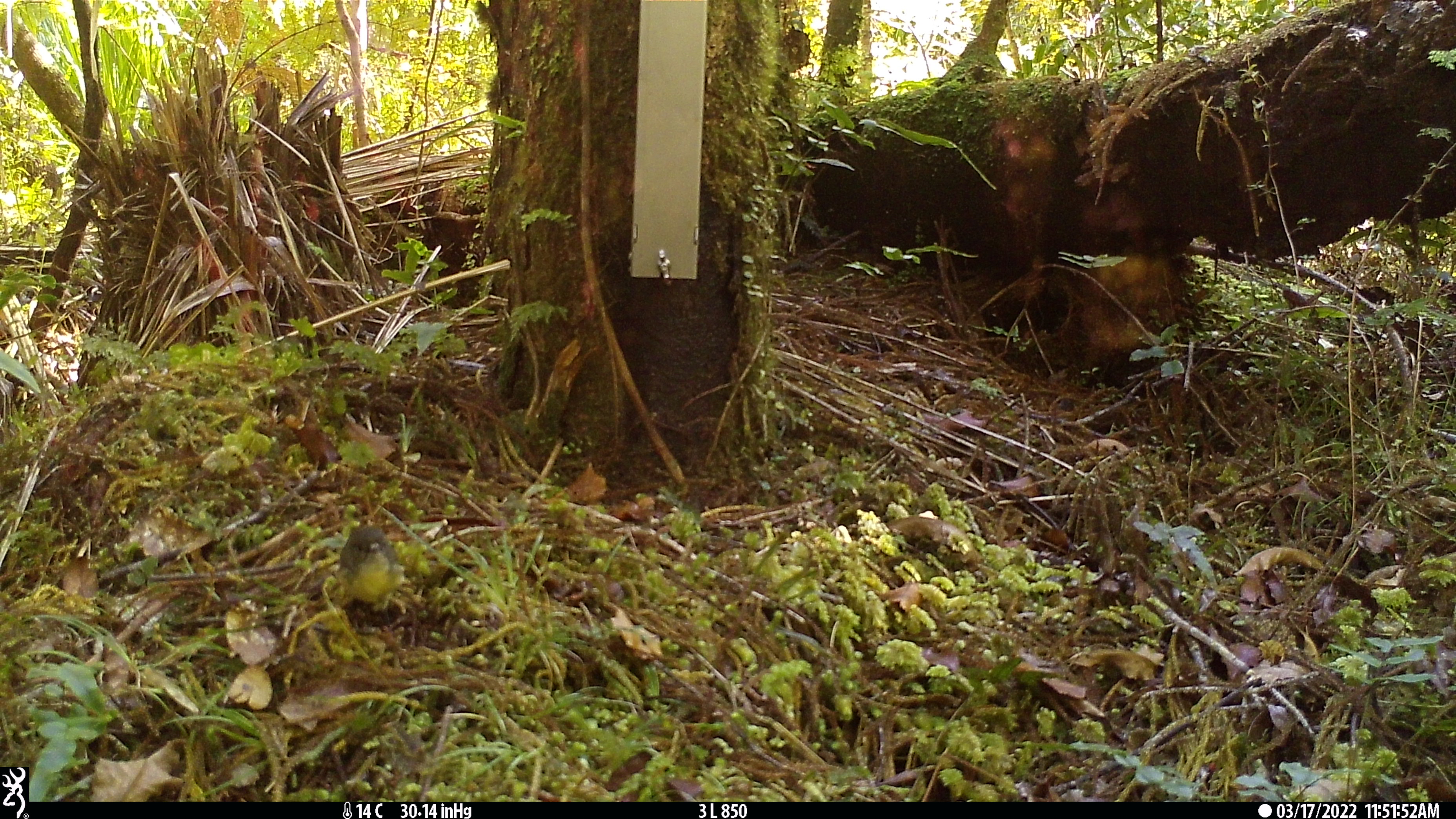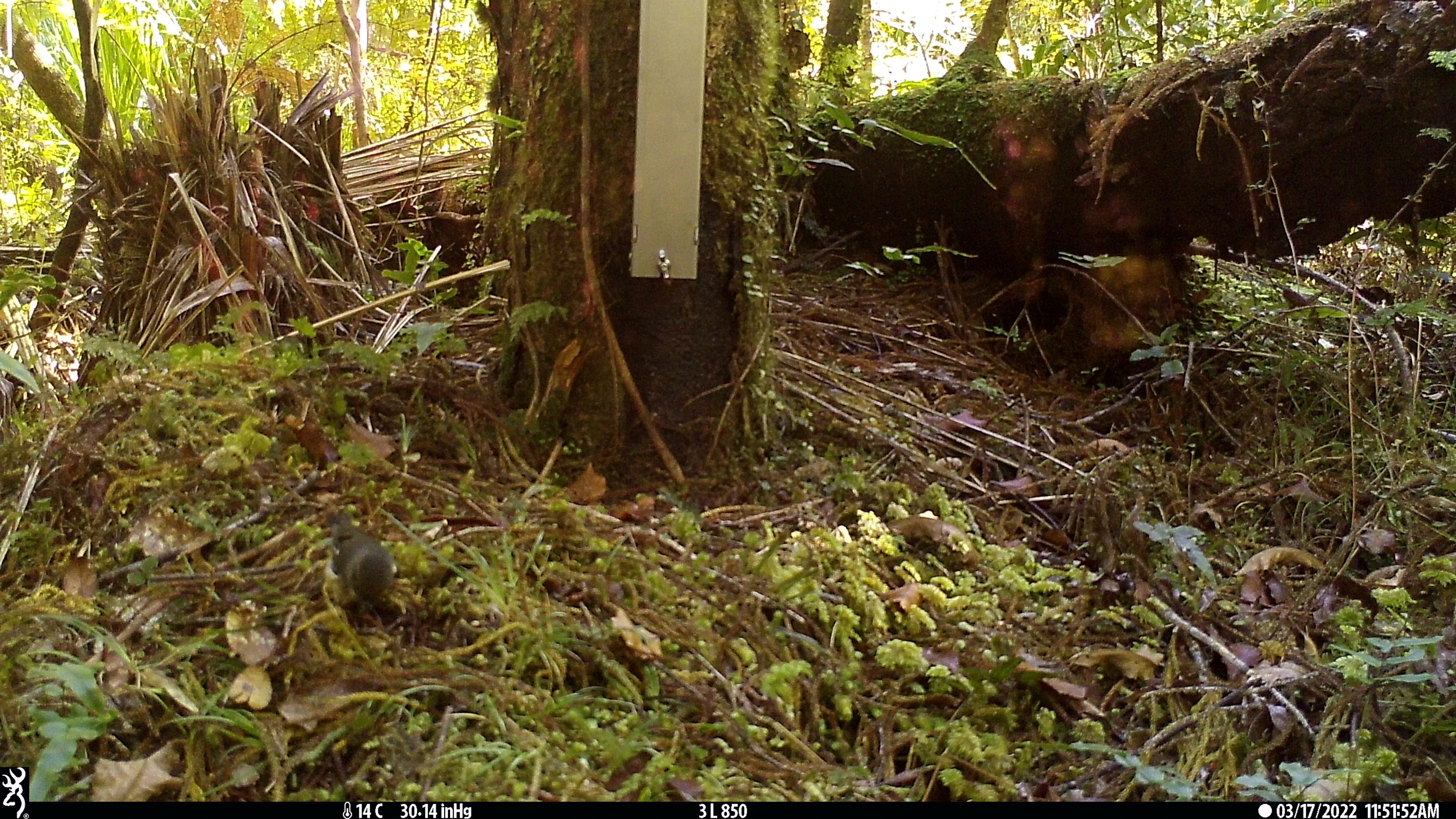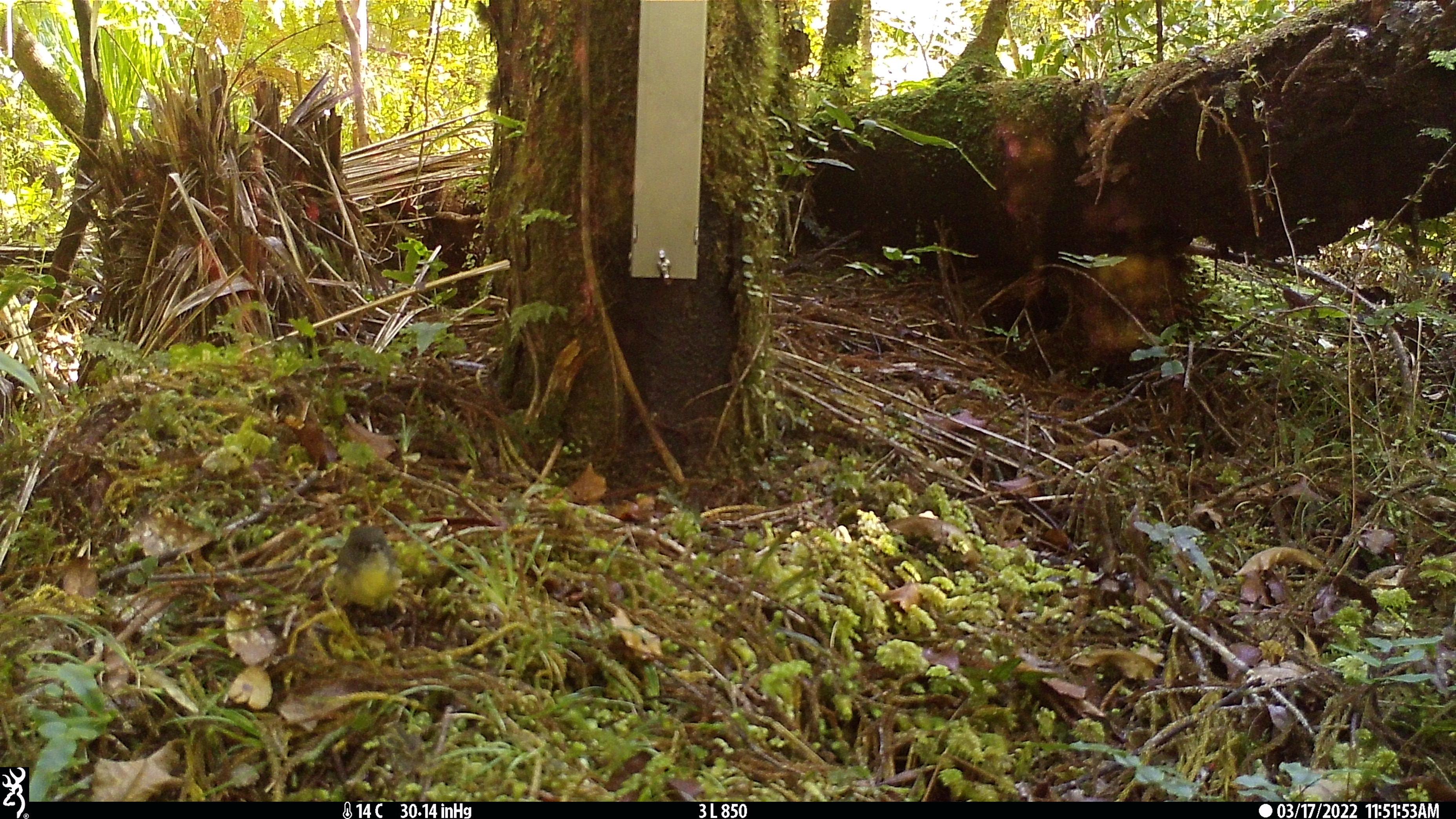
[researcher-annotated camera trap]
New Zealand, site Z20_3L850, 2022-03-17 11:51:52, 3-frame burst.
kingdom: Animalia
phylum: Chordata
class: Aves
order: Passeriformes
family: Petroicidae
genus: Petroica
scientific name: Petroica macrocephala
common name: tomtit